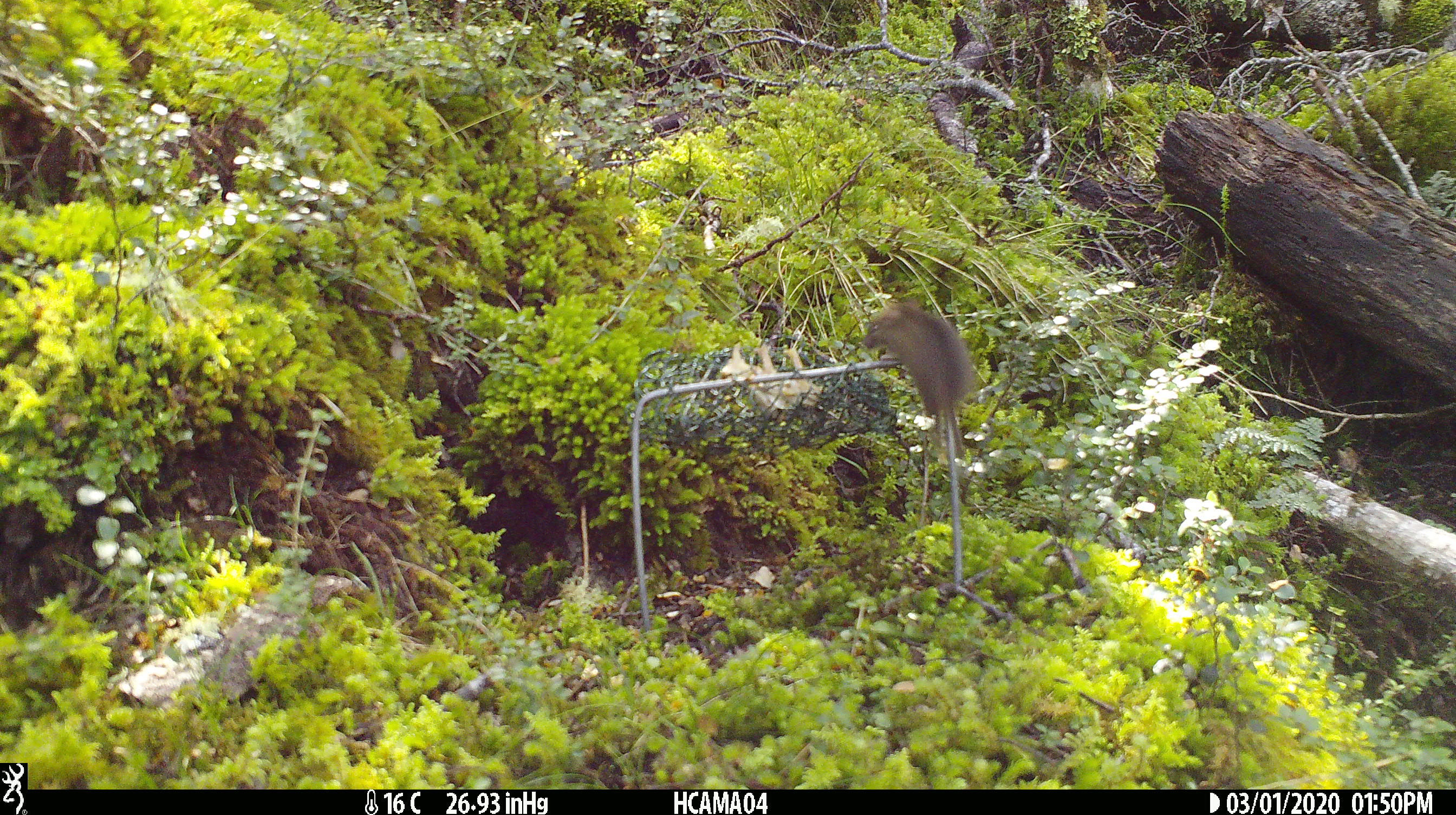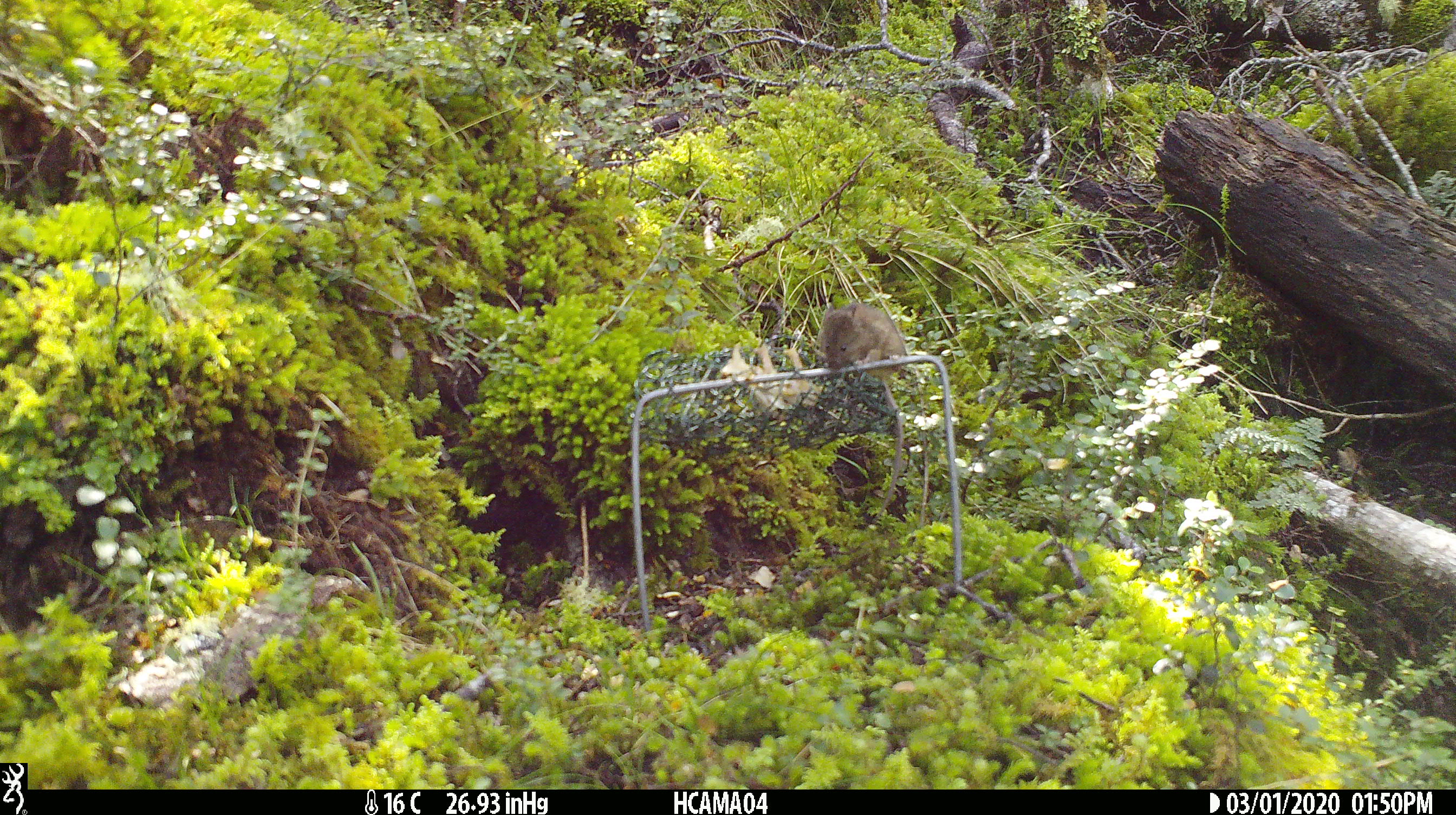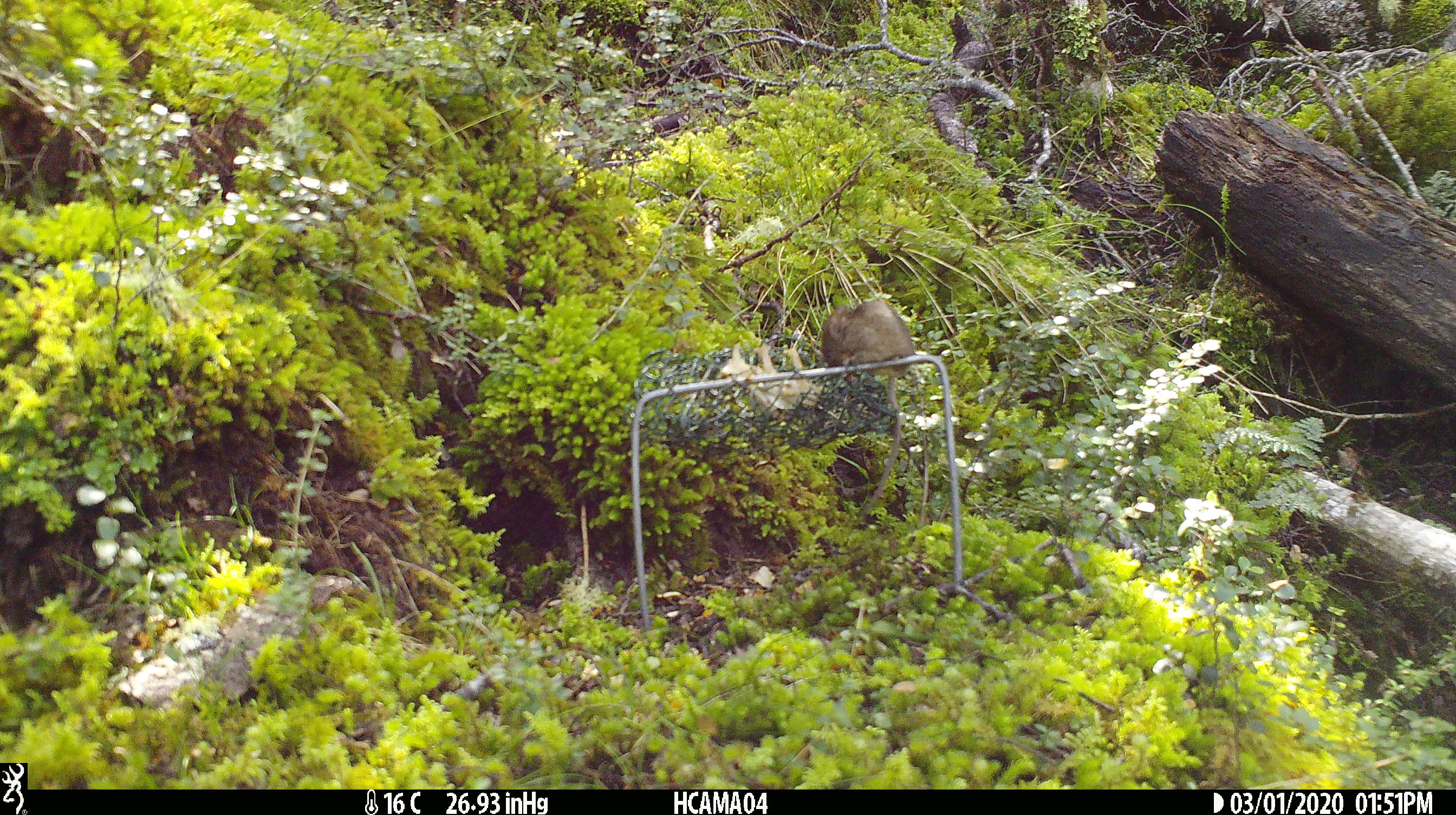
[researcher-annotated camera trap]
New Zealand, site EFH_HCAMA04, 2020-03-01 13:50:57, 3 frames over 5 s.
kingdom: Animalia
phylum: Chordata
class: Mammalia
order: Rodentia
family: Muridae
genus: Mus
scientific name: Mus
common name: mouse